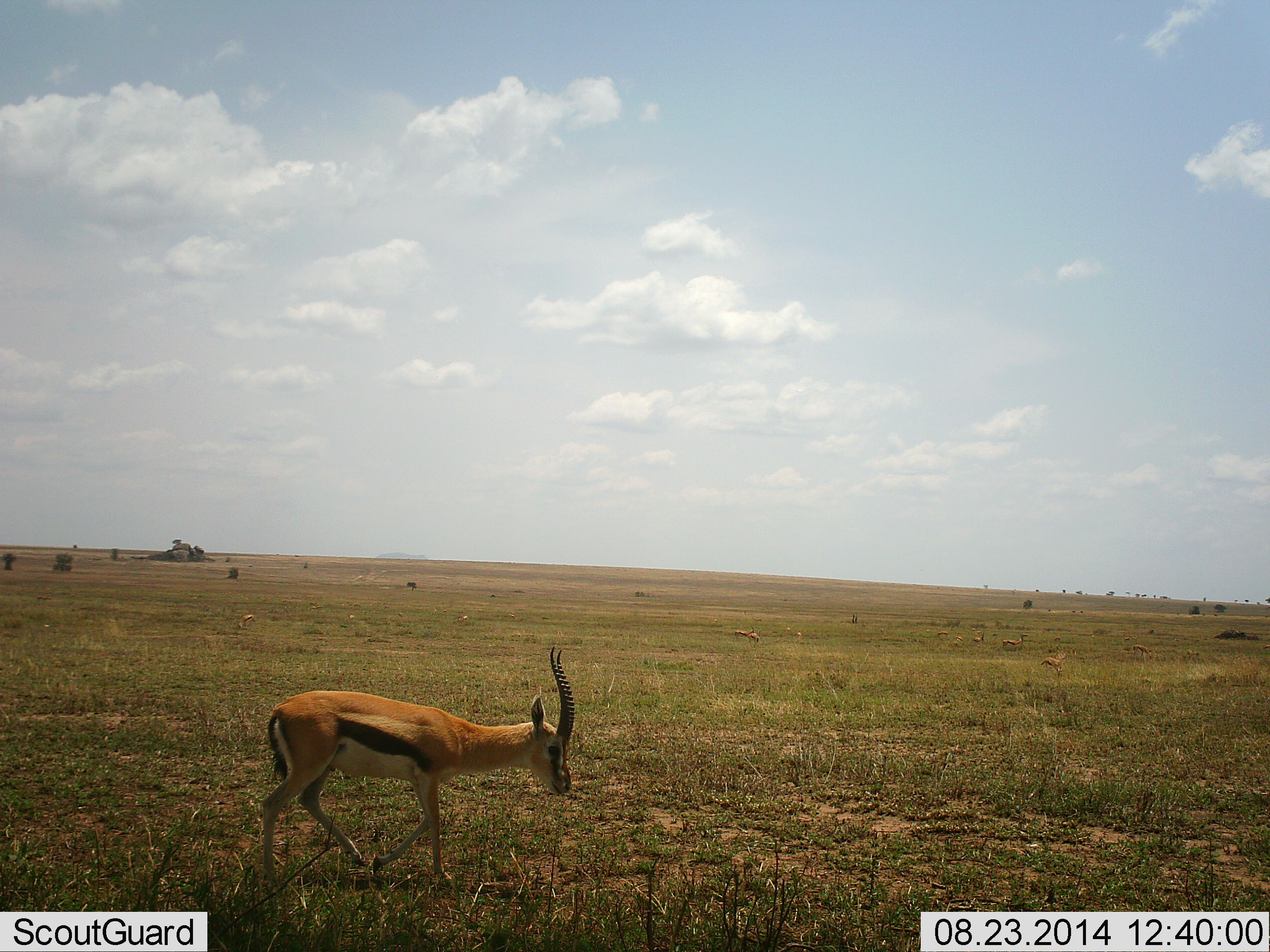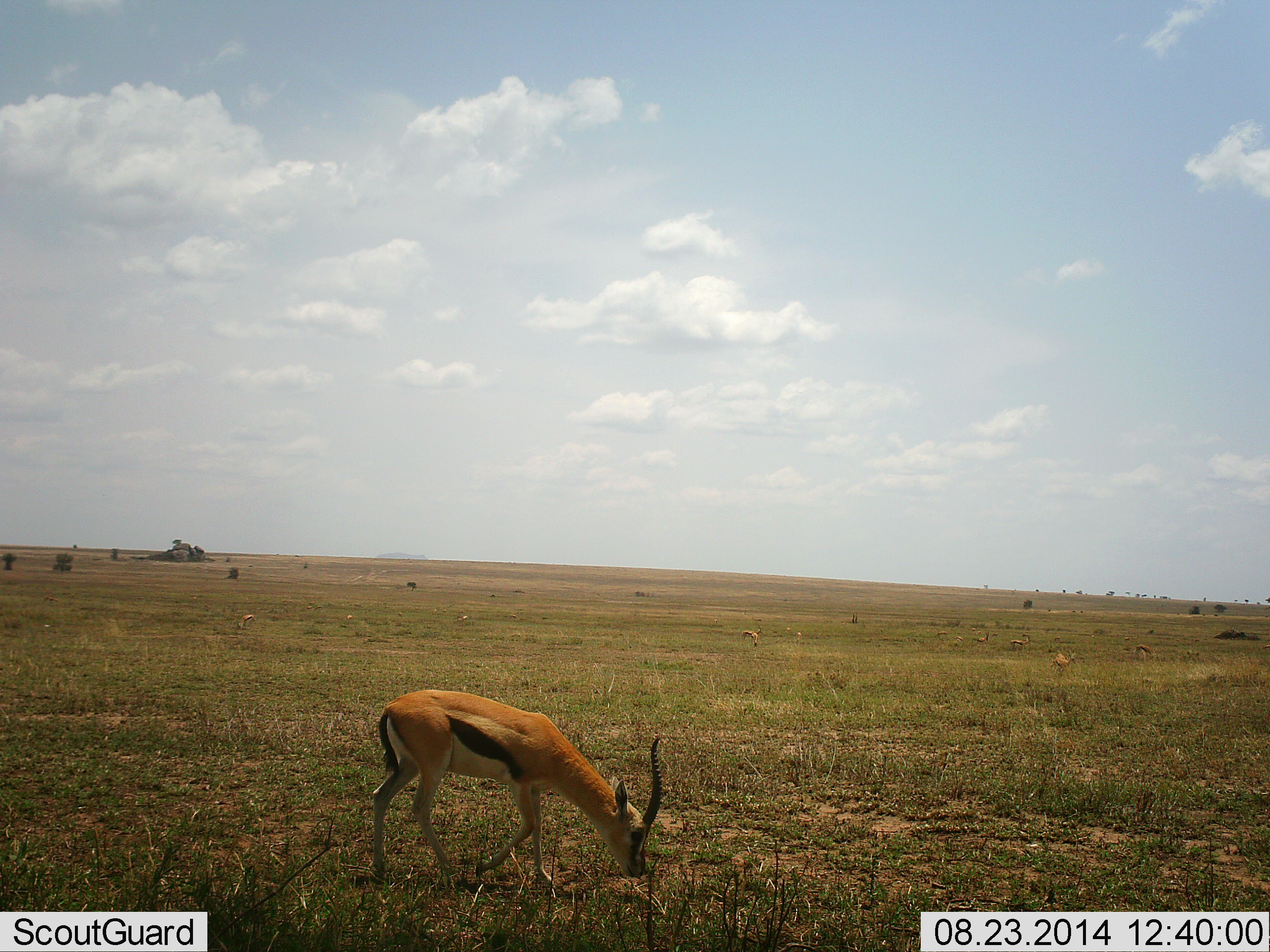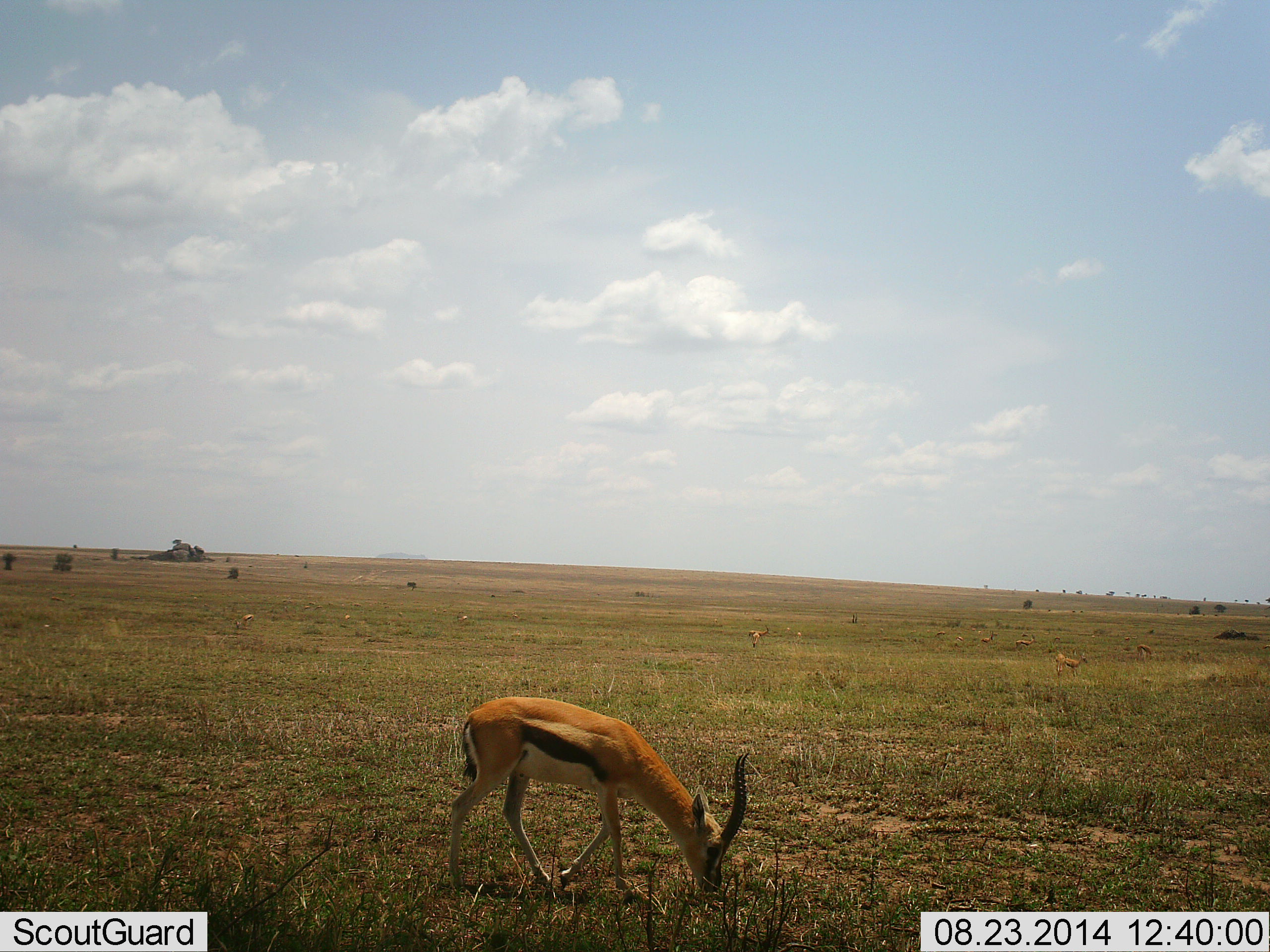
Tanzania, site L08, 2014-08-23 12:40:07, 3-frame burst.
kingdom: Animalia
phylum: Chordata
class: Mammalia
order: Artiodactyla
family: Bovidae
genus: Eudorcas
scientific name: Eudorcas thomsonii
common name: thomson's gazelle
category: gazellethomsons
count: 8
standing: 20%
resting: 0%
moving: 30%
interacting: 0%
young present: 0%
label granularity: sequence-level